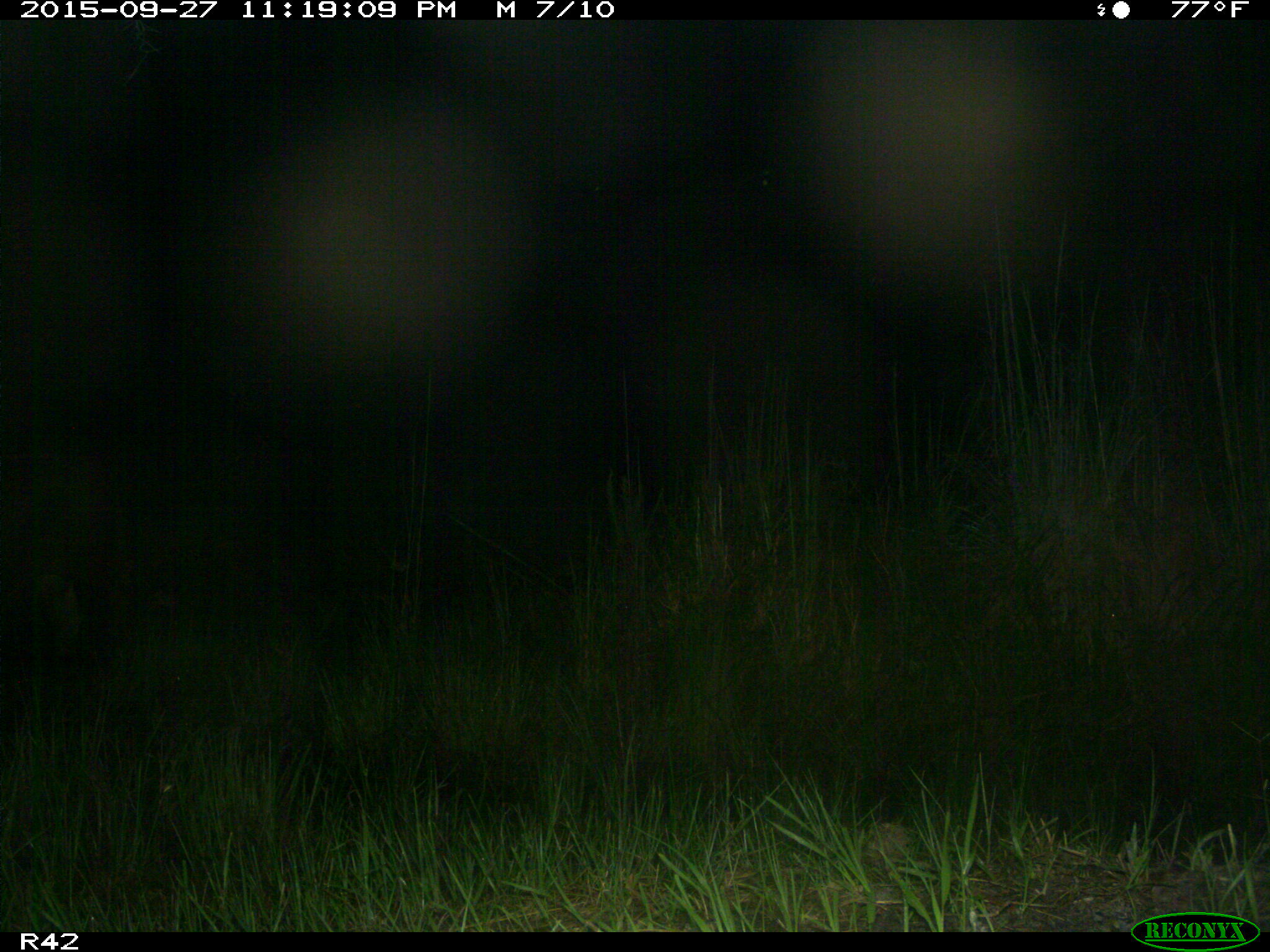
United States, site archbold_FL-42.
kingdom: Animalia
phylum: Chordata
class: Mammalia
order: Artiodactyla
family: Bovidae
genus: Bos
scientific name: Bos taurus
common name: domestic cow